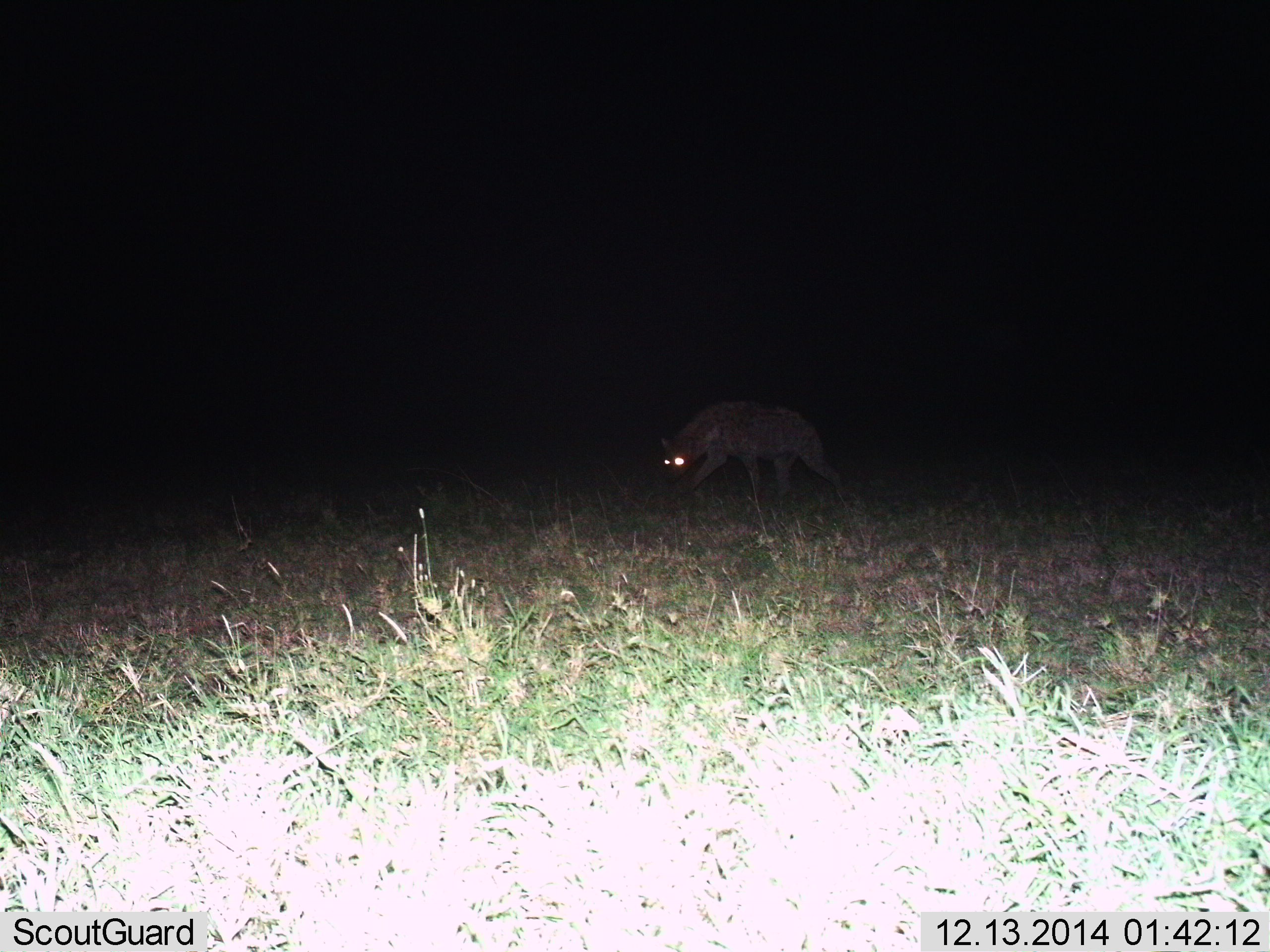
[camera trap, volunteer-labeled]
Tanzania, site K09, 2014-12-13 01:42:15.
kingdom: Animalia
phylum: Chordata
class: Mammalia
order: Carnivora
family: Hyaenidae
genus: Crocuta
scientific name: Crocuta crocuta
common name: spotted hyena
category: hyenaspotted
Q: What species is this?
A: Hyenaspotted (spotted hyena) (Crocuta crocuta).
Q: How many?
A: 1.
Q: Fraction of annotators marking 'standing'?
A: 30%.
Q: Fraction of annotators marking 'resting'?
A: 0%.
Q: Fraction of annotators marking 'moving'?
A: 70%.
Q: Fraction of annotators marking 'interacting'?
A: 0%.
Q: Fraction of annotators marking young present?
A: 0%.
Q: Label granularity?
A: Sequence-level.